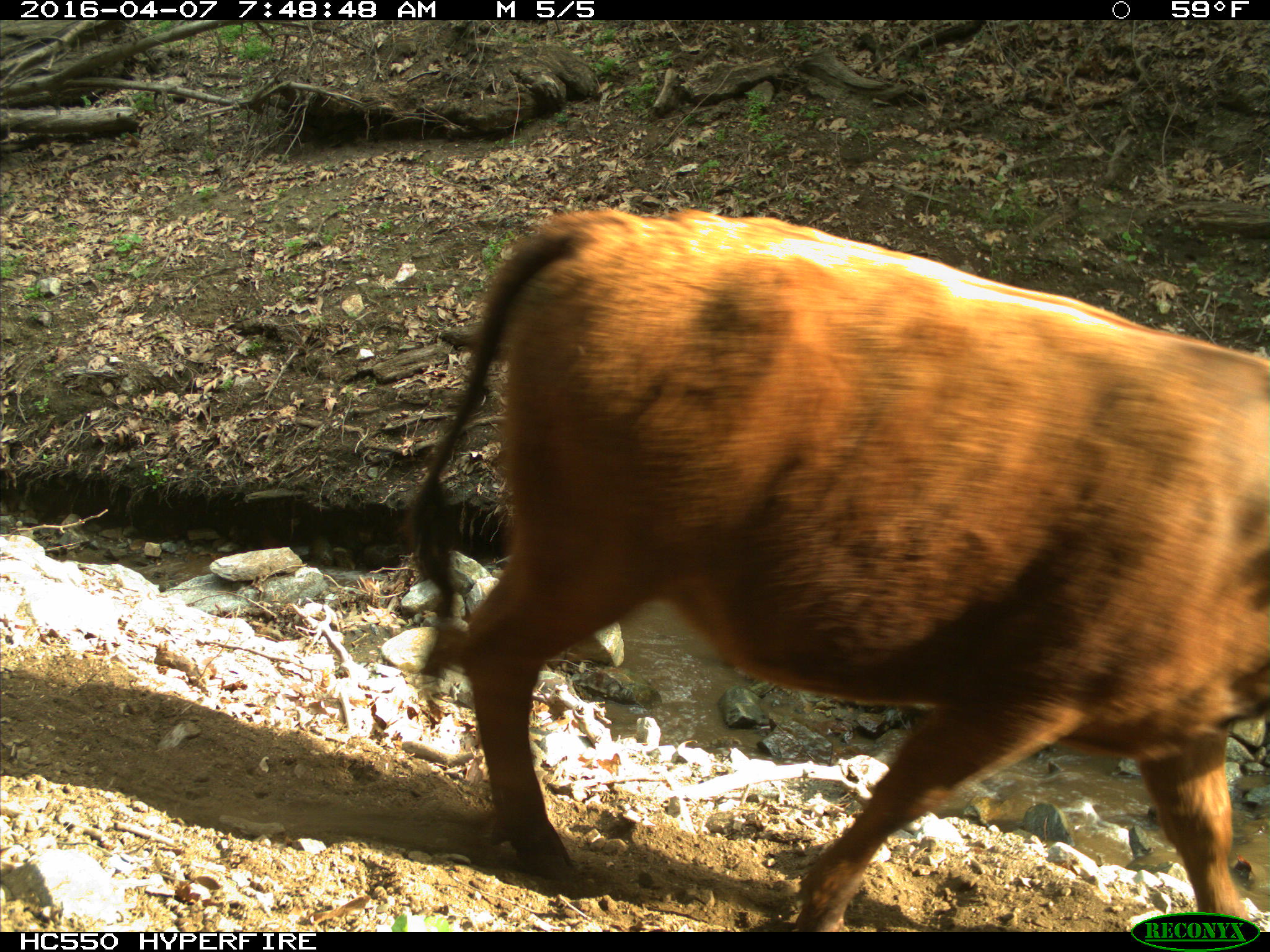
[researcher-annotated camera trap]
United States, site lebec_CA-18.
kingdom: Animalia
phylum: Chordata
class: Mammalia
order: Artiodactyla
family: Bovidae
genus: Bos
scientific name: Bos taurus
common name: domestic cow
Bos taurus (domestic cow).